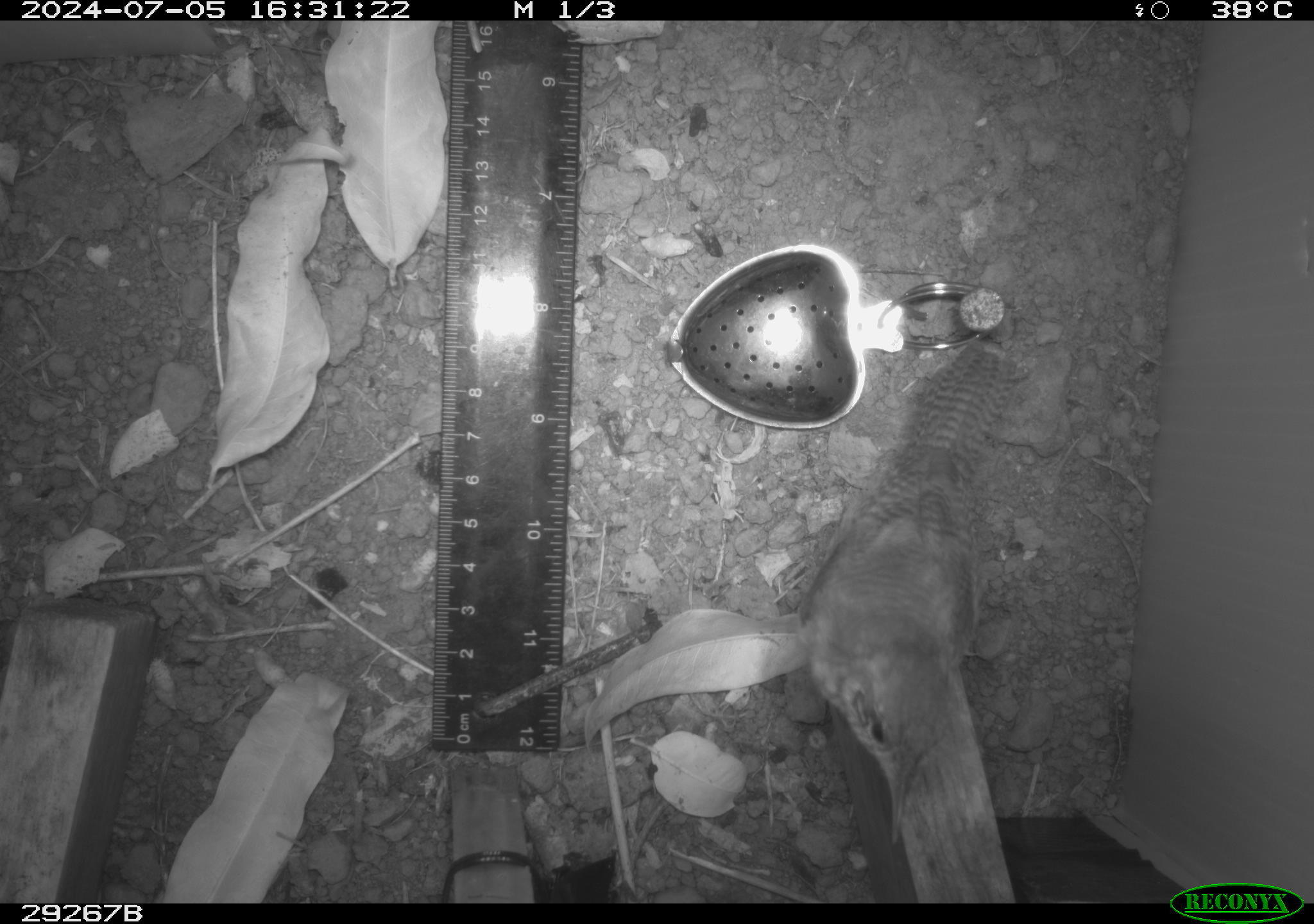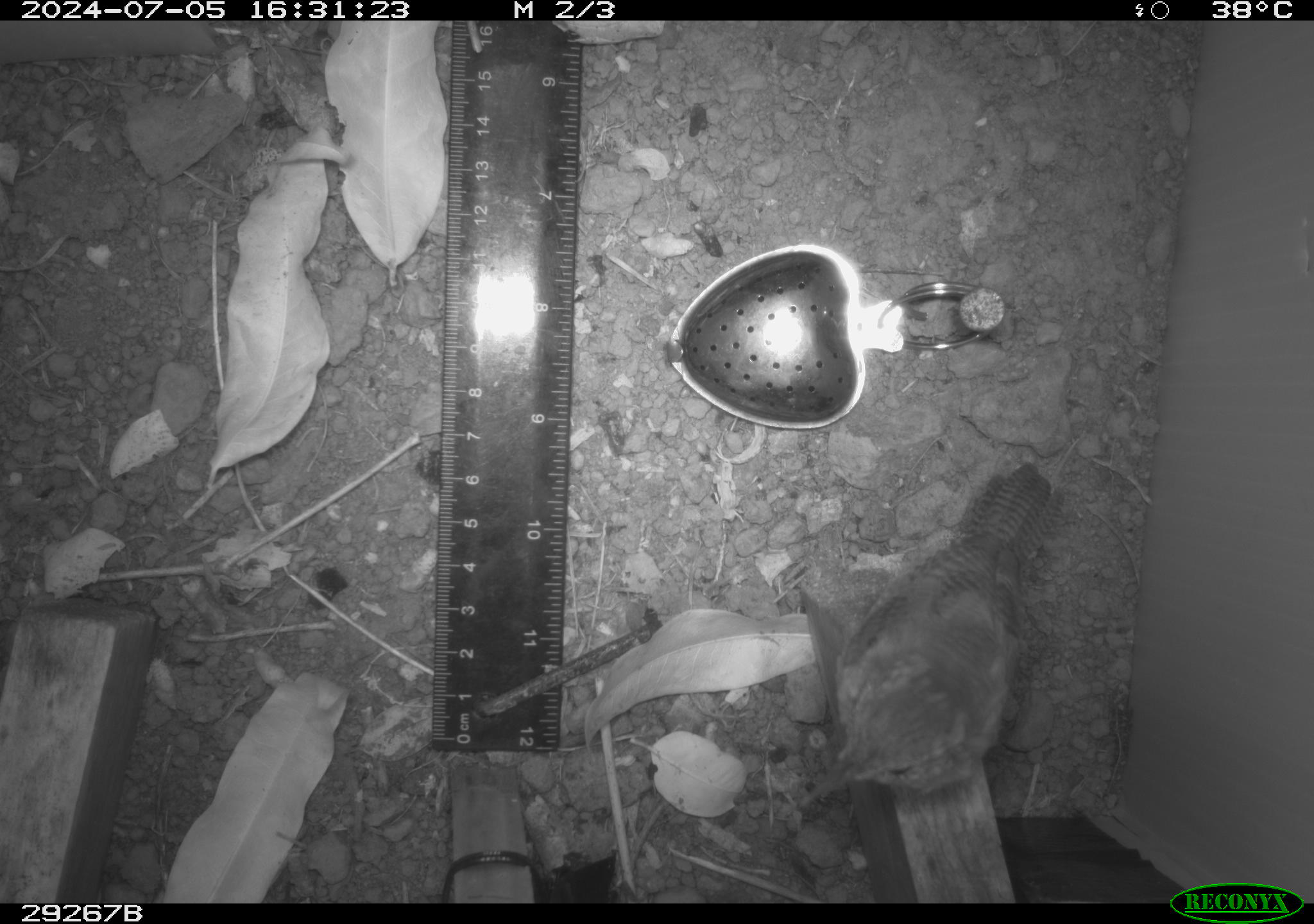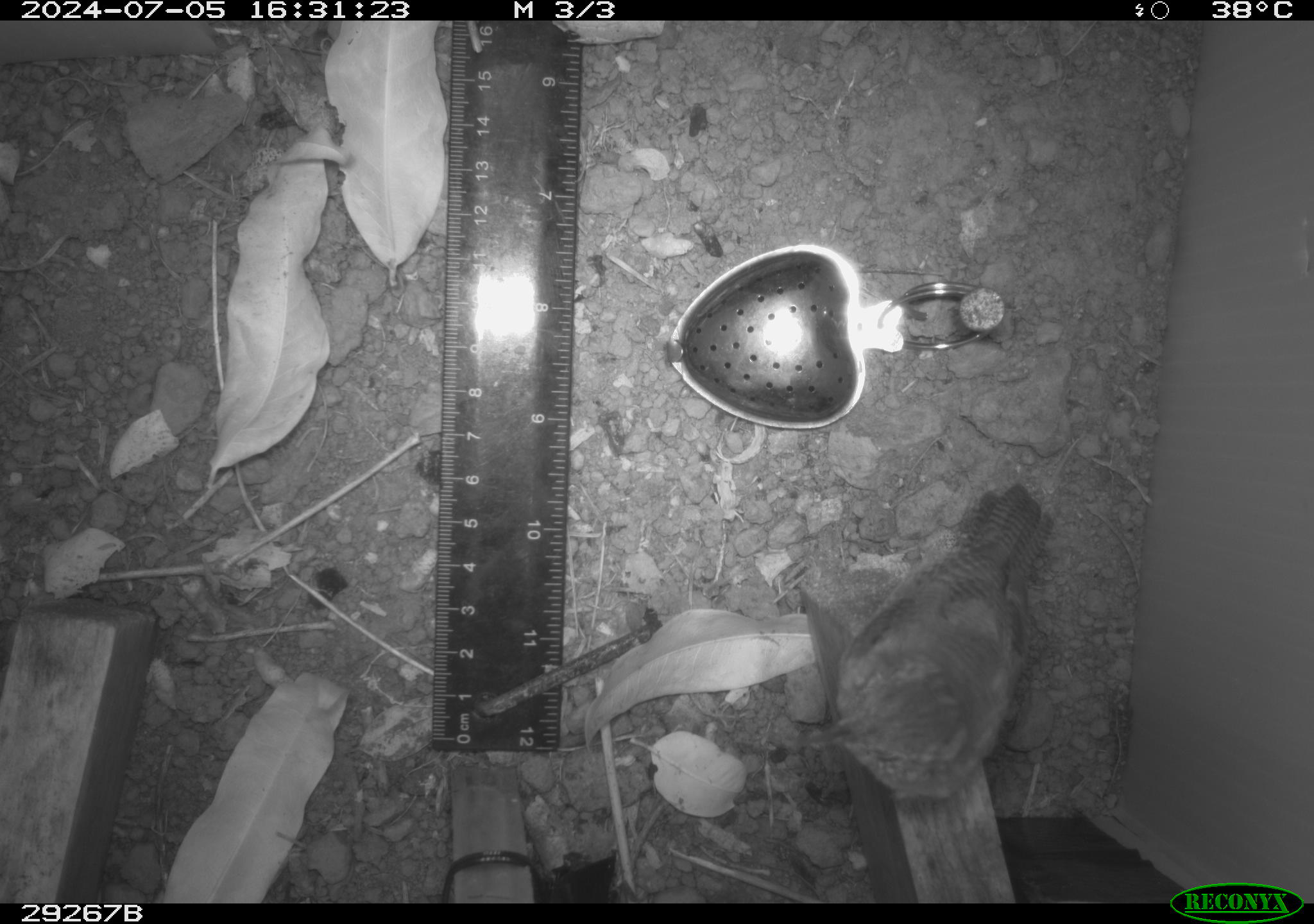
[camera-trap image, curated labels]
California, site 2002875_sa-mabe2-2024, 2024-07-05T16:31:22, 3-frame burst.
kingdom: Animalia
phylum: Chordata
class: Aves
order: Passeriformes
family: Troglodytidae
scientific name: Troglodytidae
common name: wren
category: troglodytidae family